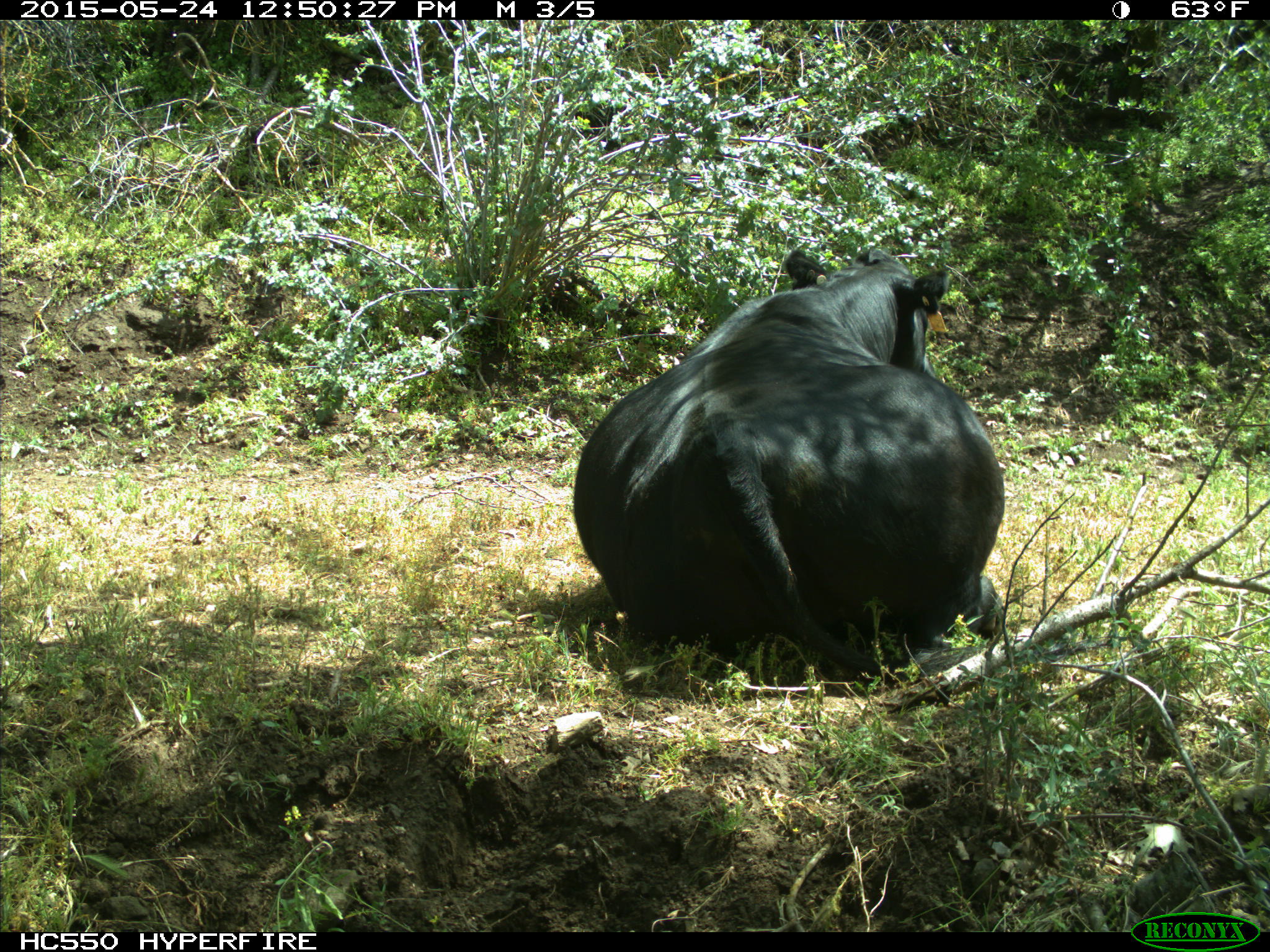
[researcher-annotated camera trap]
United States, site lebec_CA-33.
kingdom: Animalia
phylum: Chordata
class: Mammalia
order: Artiodactyla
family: Bovidae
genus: Bos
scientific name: Bos taurus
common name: domestic cow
Bos taurus (domestic cow).